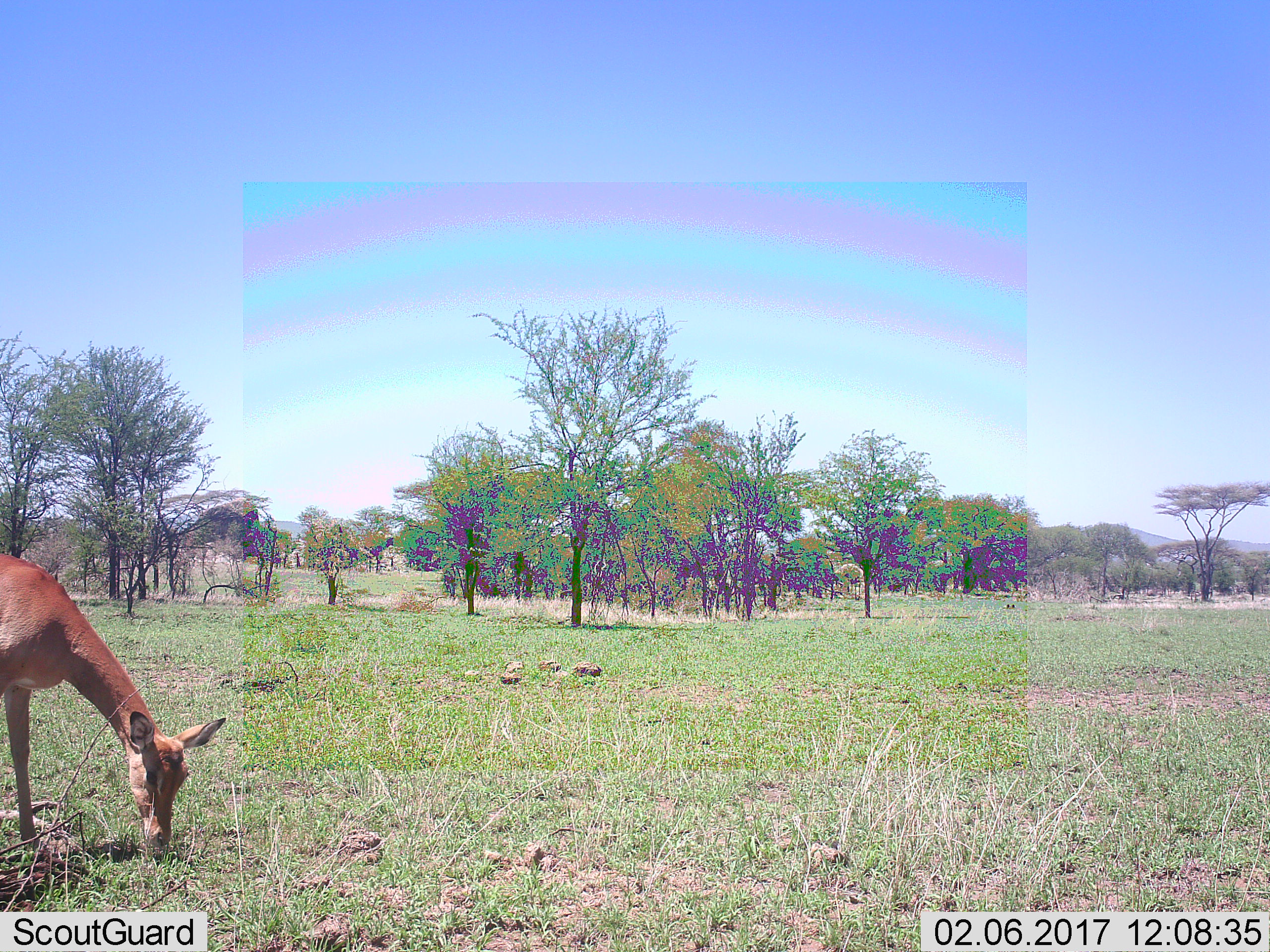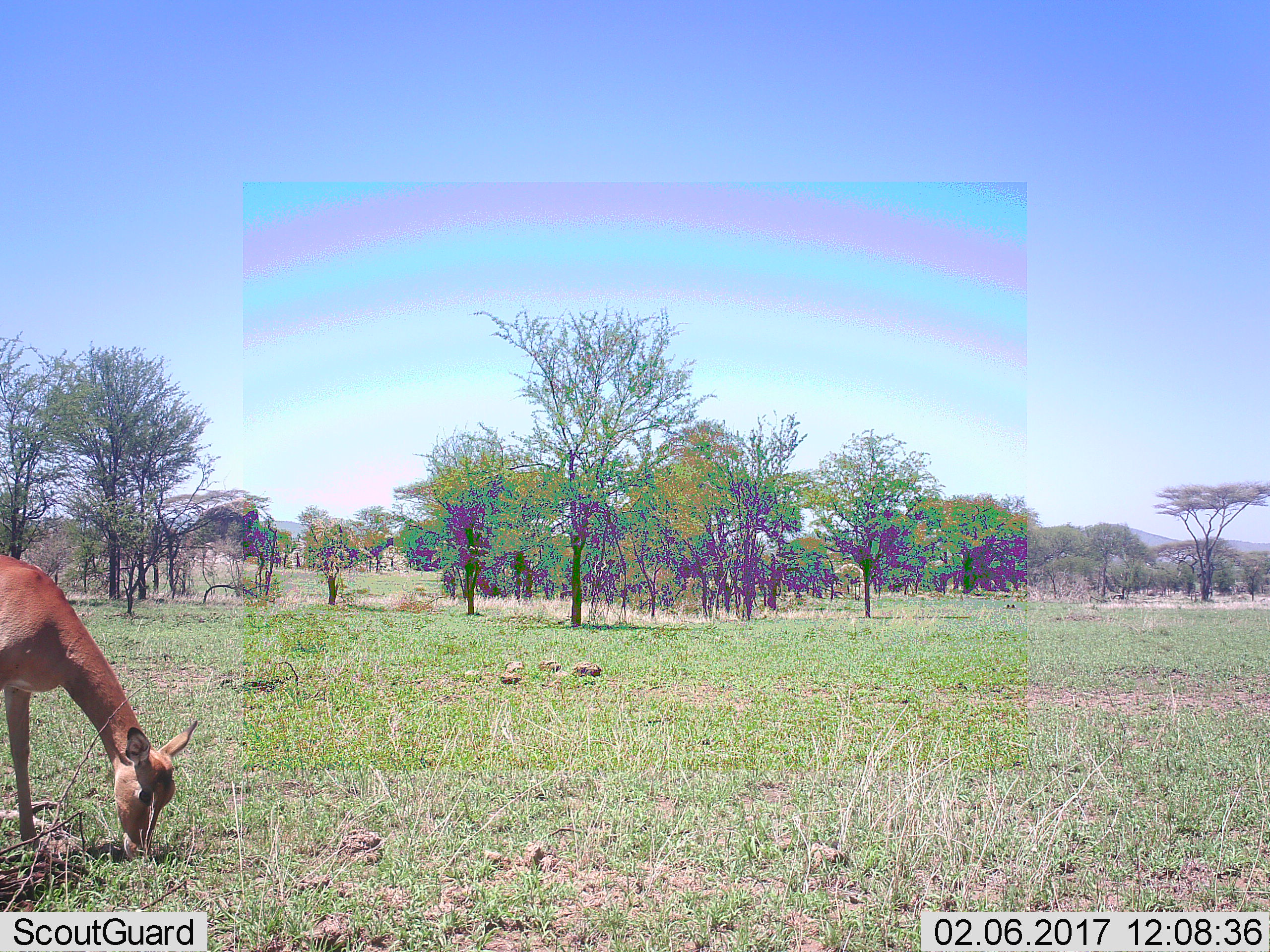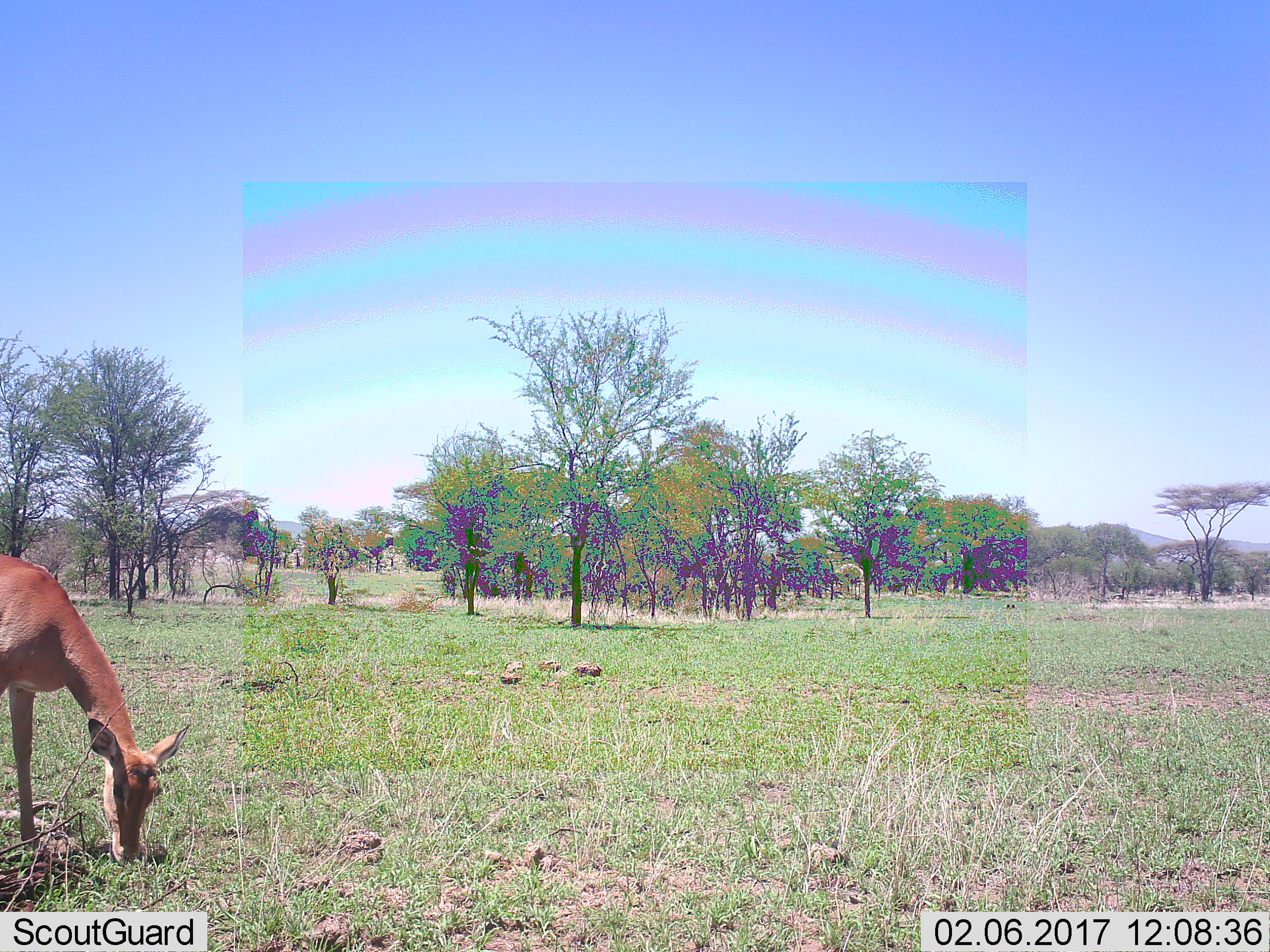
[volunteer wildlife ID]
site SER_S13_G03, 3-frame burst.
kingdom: Animalia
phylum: Chordata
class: Mammalia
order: Artiodactyla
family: Bovidae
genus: Aepyceros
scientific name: Aepyceros melampus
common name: impala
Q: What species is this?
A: Impala (Aepyceros melampus).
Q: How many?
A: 1.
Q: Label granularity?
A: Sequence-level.